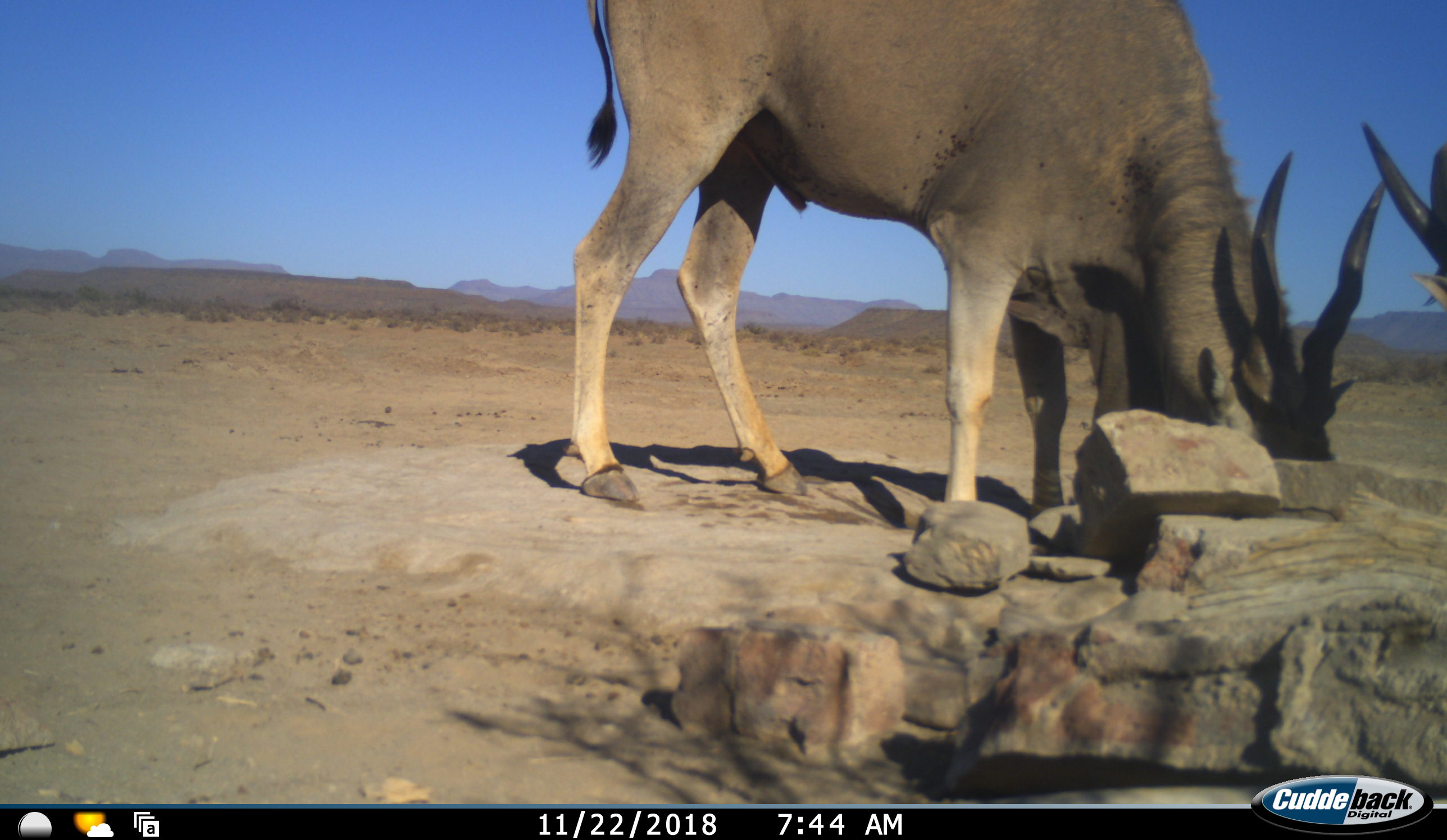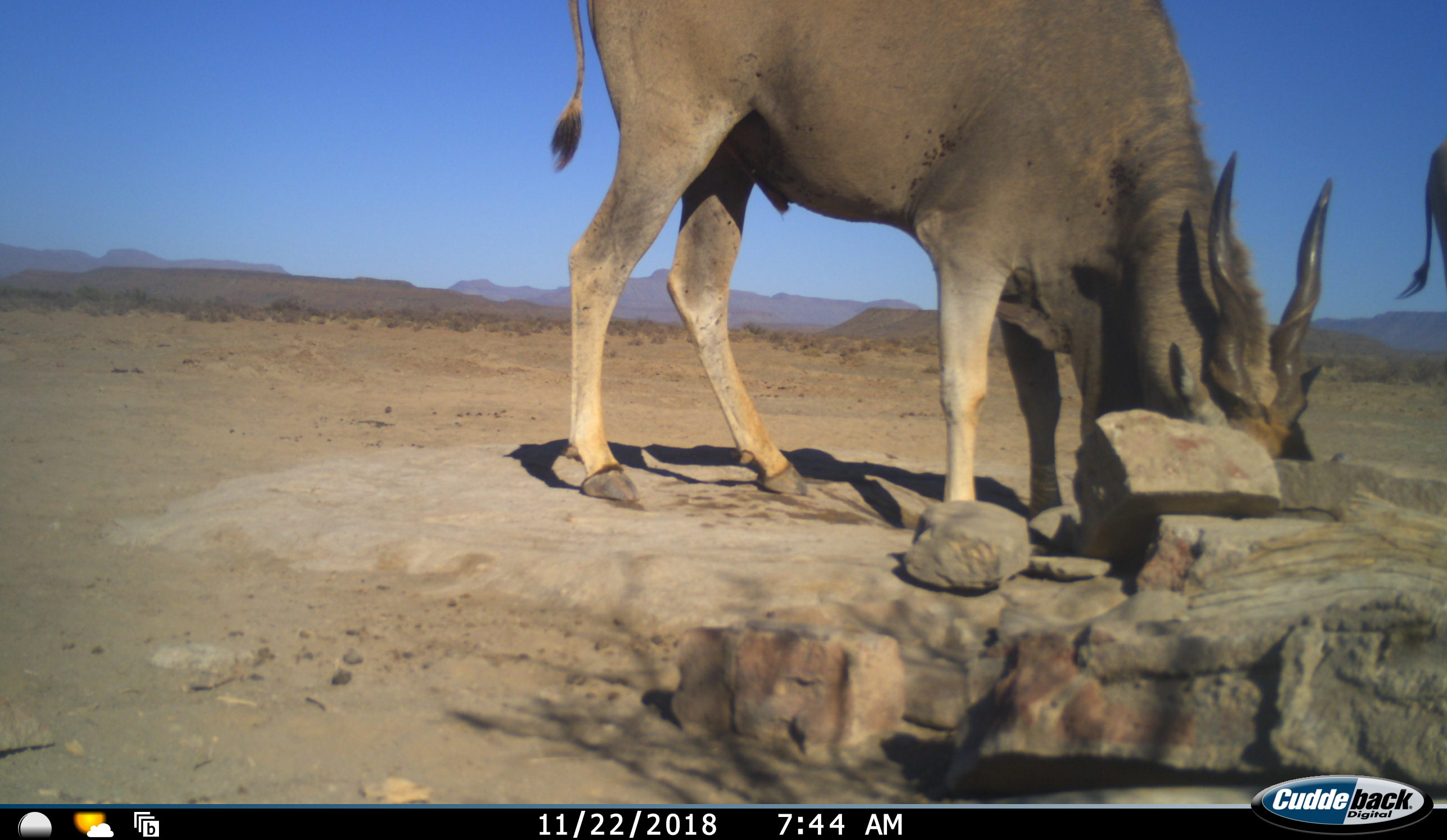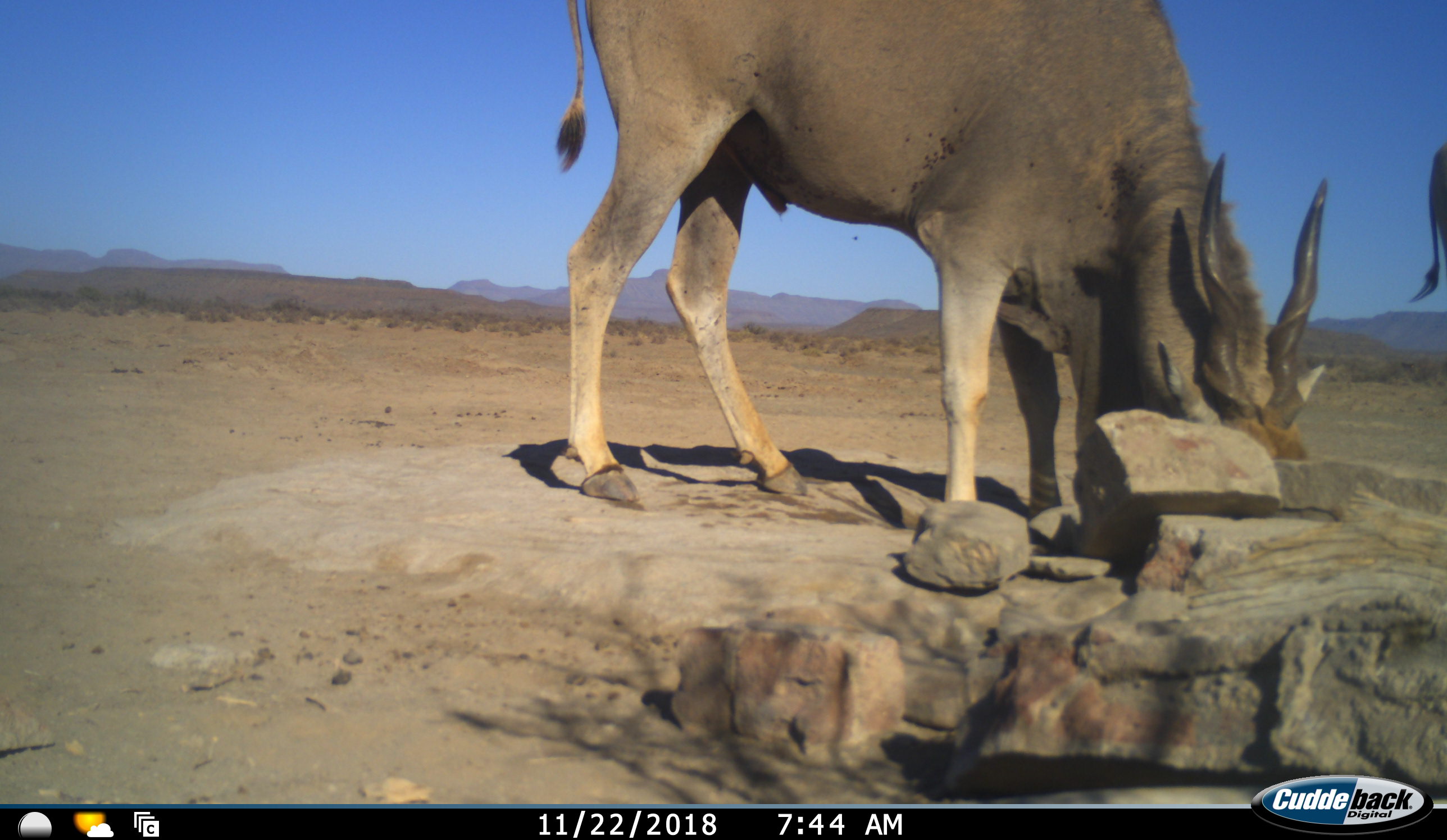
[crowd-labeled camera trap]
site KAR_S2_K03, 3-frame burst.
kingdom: Animalia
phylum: Chordata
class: Mammalia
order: Artiodactyla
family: Bovidae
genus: Tragelaphus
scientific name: Tragelaphus oryx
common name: eland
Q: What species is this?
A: Eland (Tragelaphus oryx).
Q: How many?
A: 2.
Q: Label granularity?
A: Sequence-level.